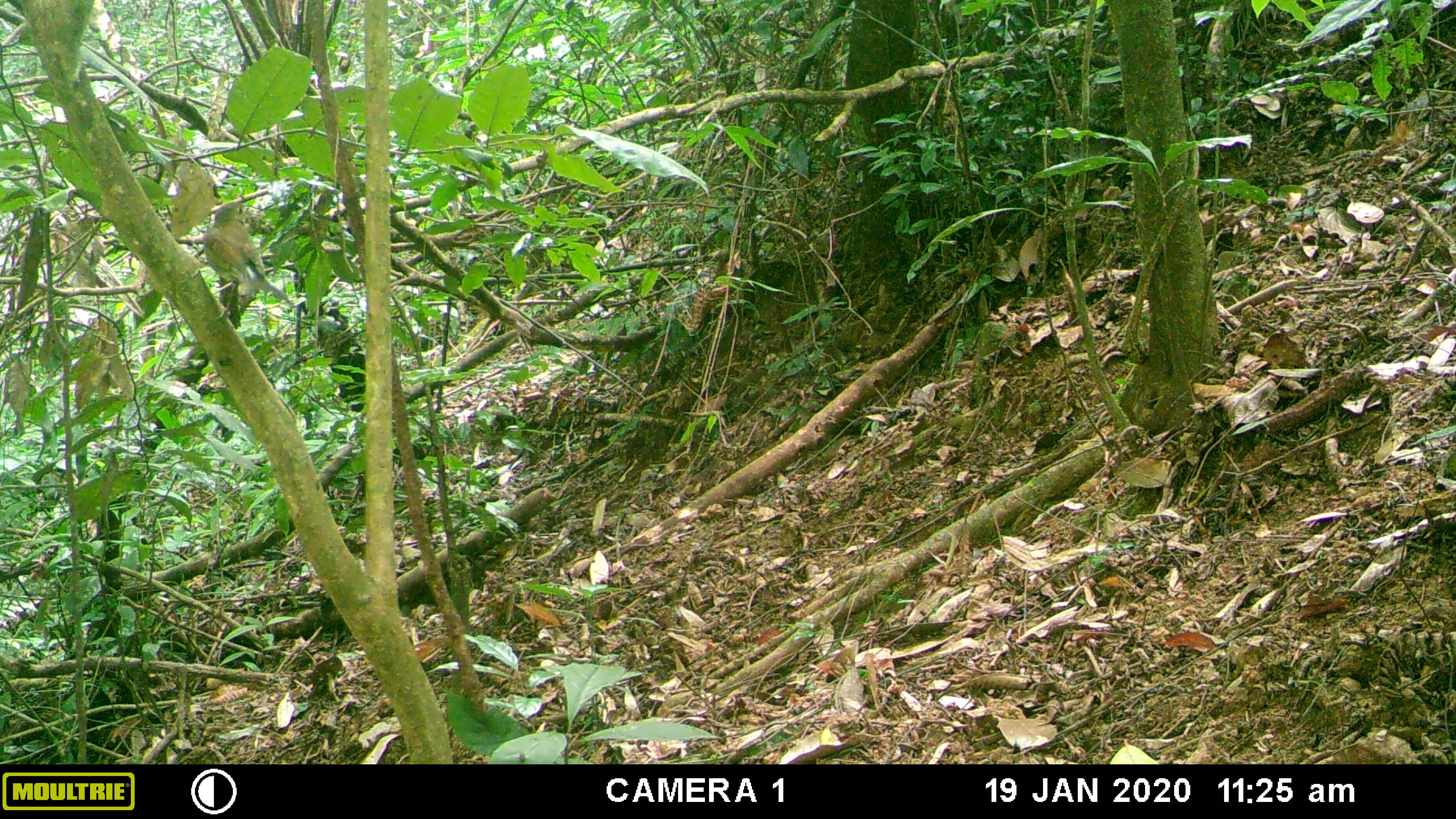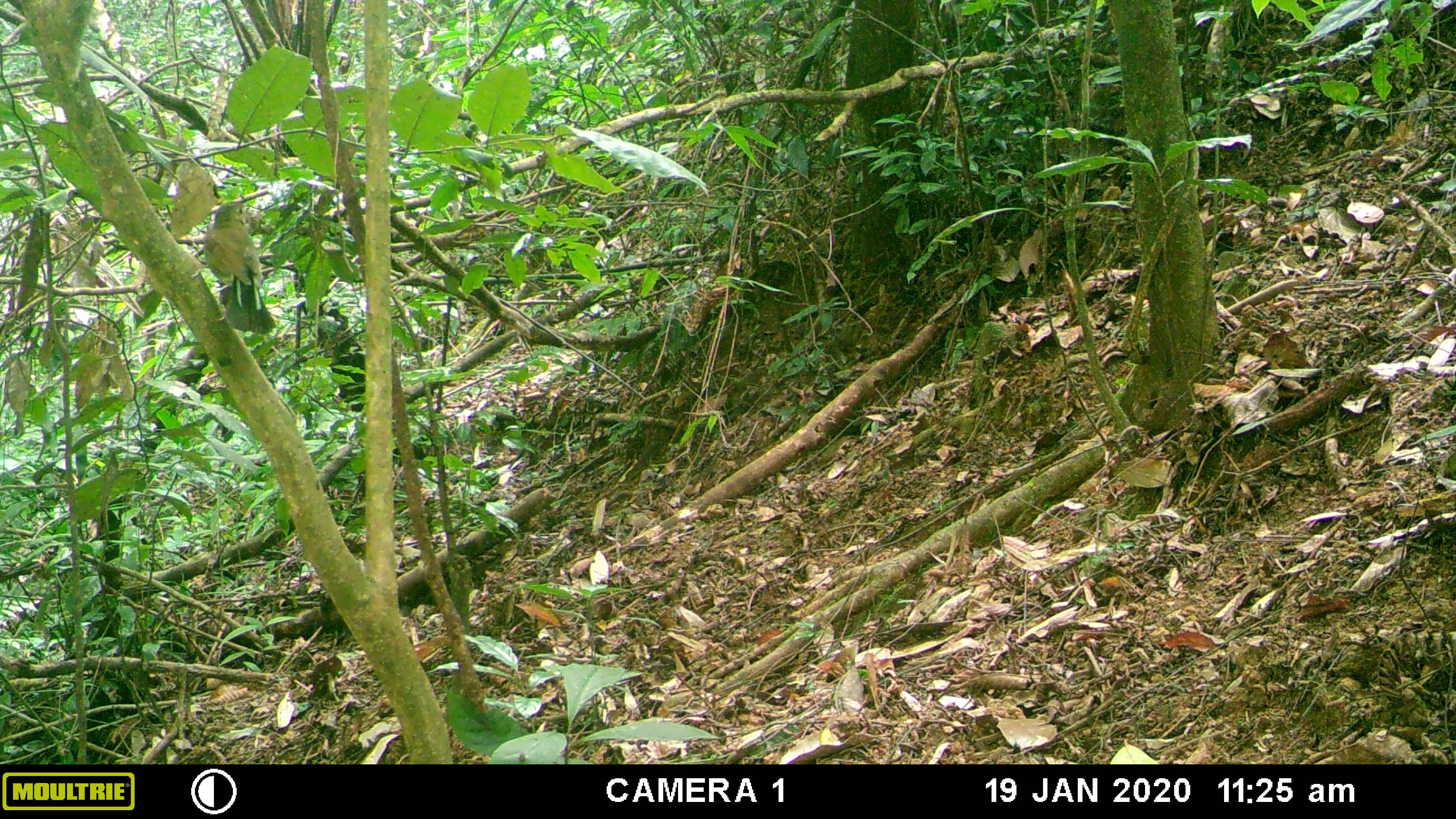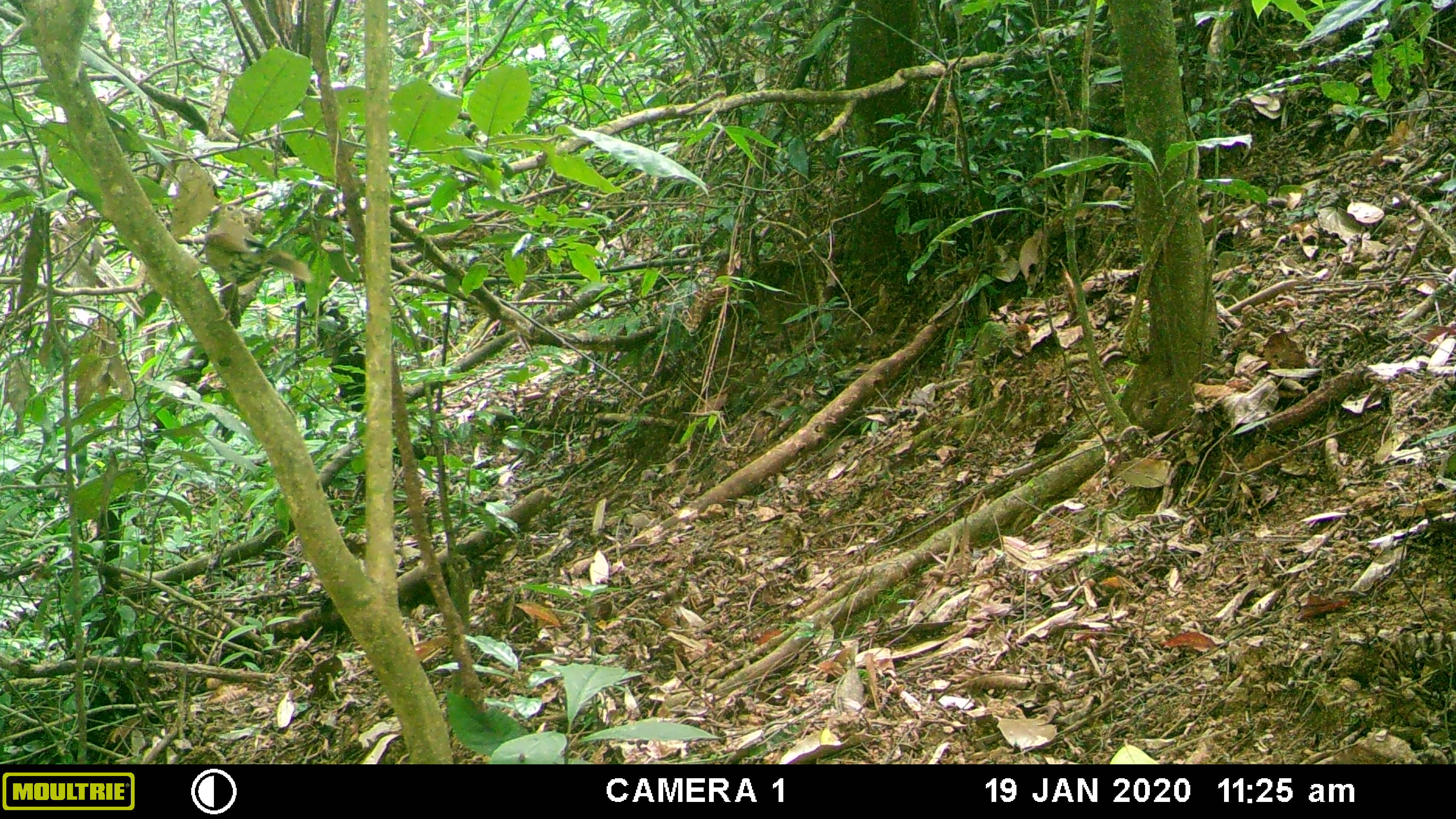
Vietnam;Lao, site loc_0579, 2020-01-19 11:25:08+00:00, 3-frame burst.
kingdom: Animalia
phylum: Chordata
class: Aves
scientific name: Aves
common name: bird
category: unidentified bird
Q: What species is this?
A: Unidentified bird (bird) (Aves).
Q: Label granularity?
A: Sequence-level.